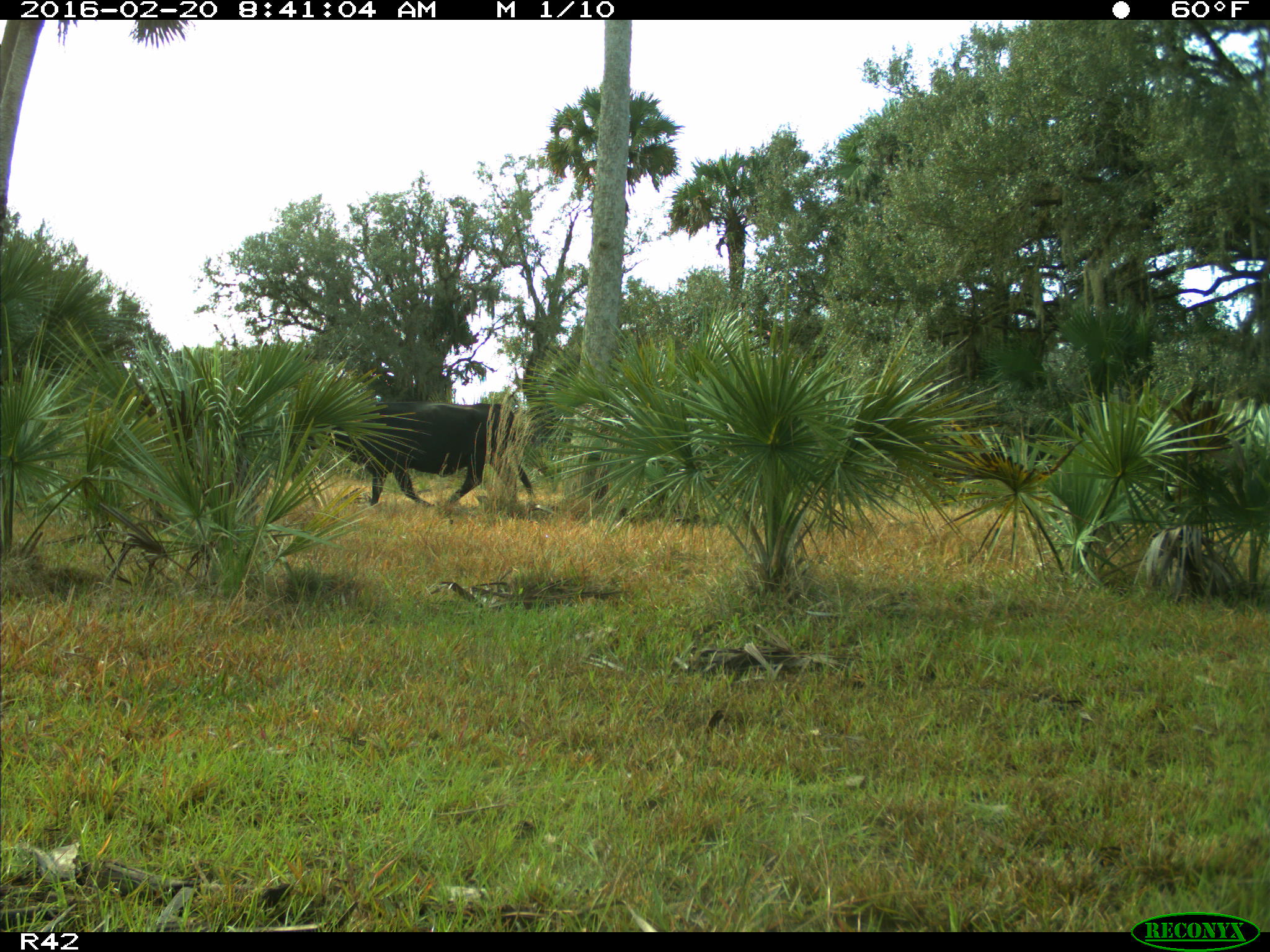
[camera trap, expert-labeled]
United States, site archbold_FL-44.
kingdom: Animalia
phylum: Chordata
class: Mammalia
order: Artiodactyla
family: Bovidae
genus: Bos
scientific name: Bos taurus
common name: domestic cow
Bos taurus (domestic cow).